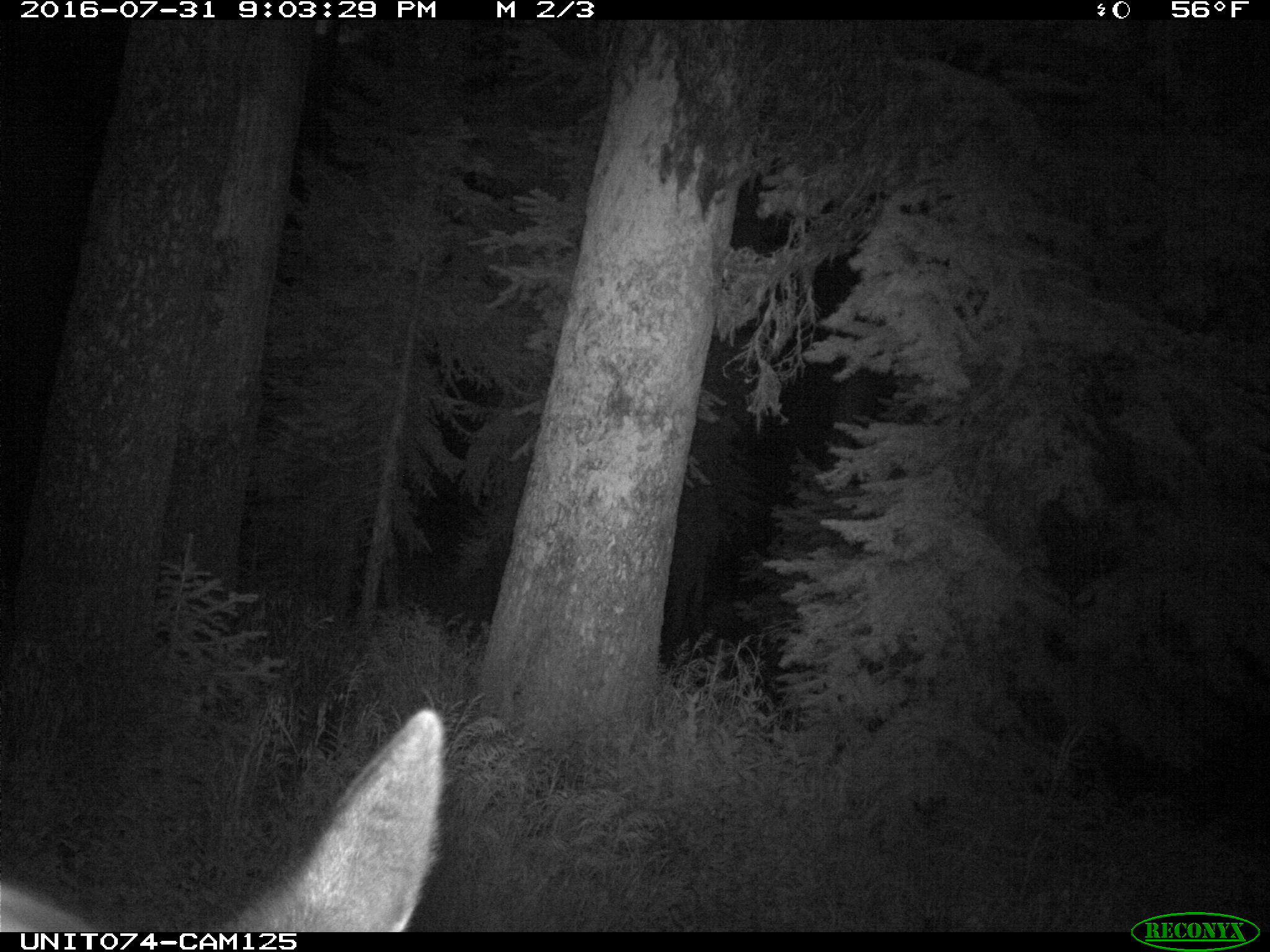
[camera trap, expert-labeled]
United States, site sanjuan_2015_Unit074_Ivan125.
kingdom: Animalia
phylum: Chordata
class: Mammalia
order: Artiodactyla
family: Cervidae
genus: Cervus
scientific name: Cervus elaphus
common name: red deer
Cervus elaphus (red deer).